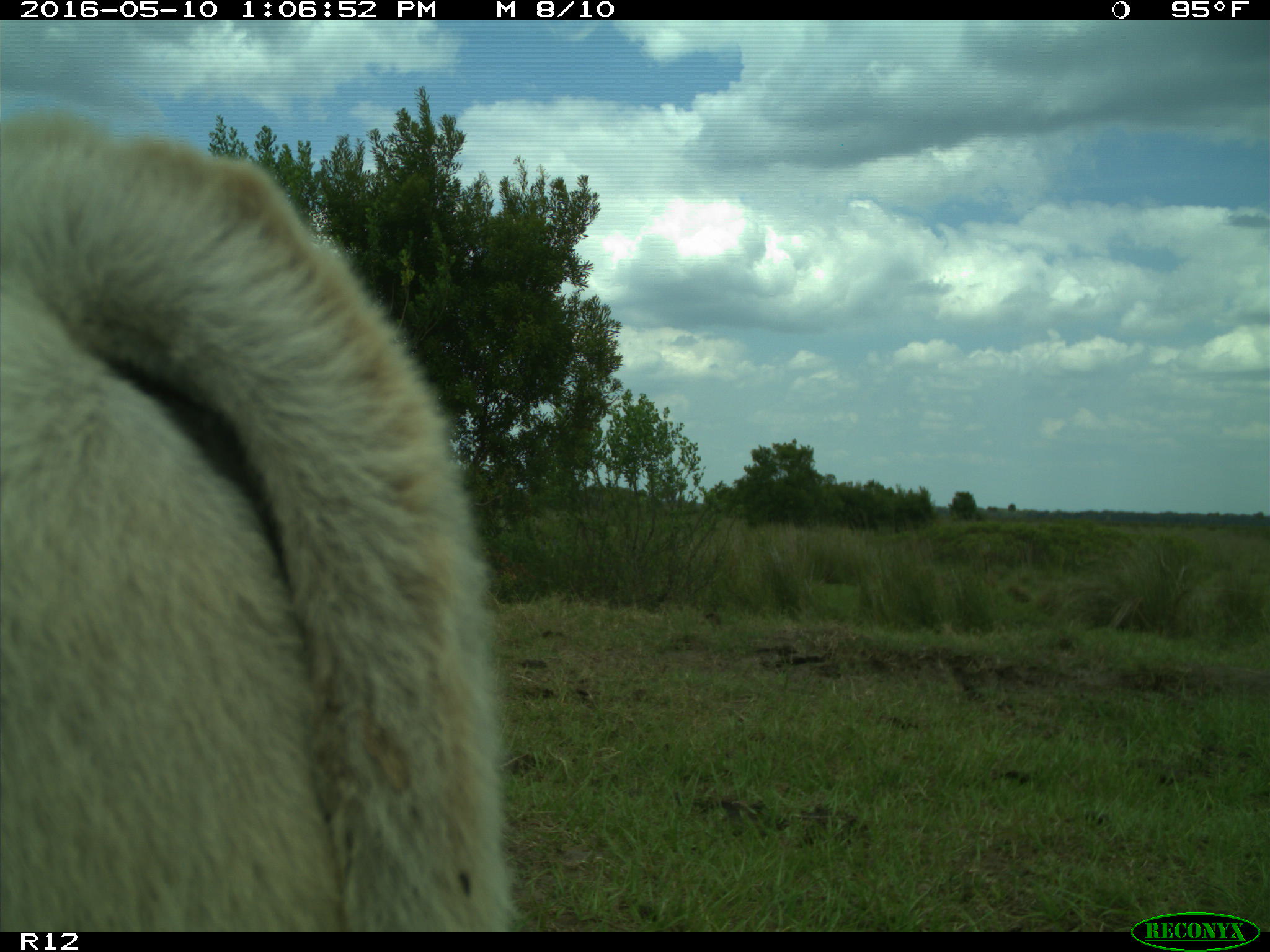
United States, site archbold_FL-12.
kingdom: Animalia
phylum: Chordata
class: Mammalia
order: Artiodactyla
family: Bovidae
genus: Bos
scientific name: Bos taurus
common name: domestic cow